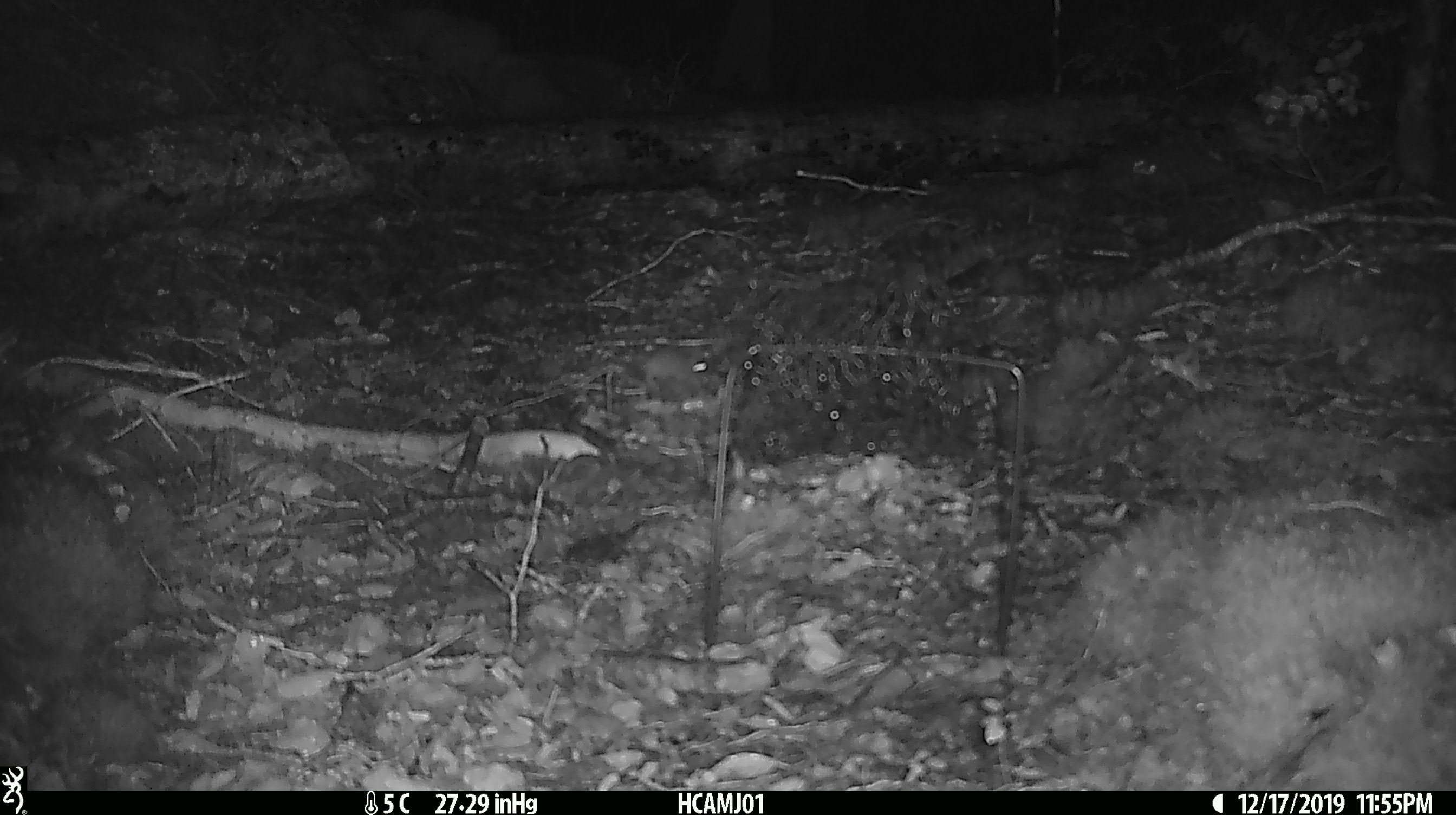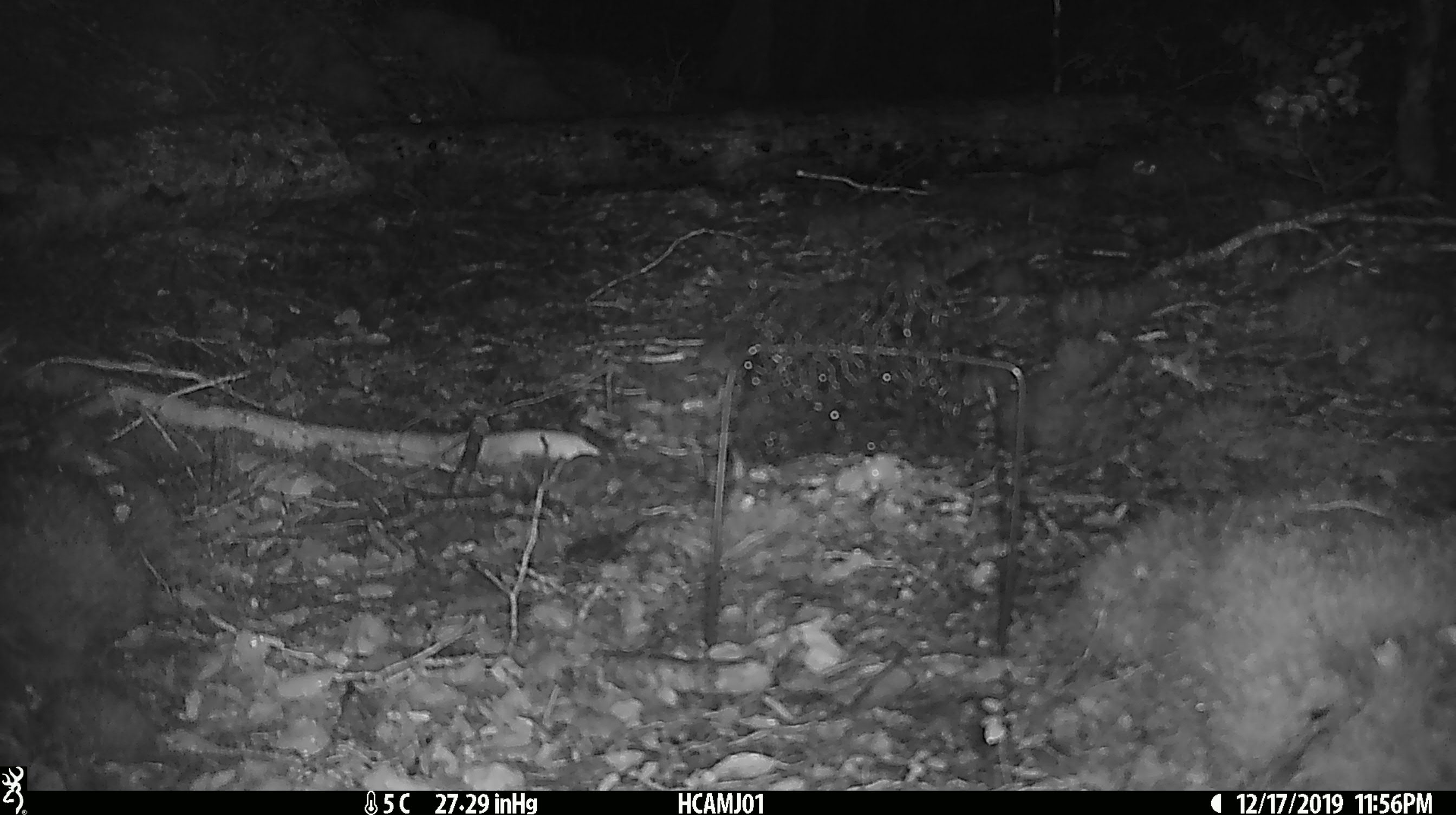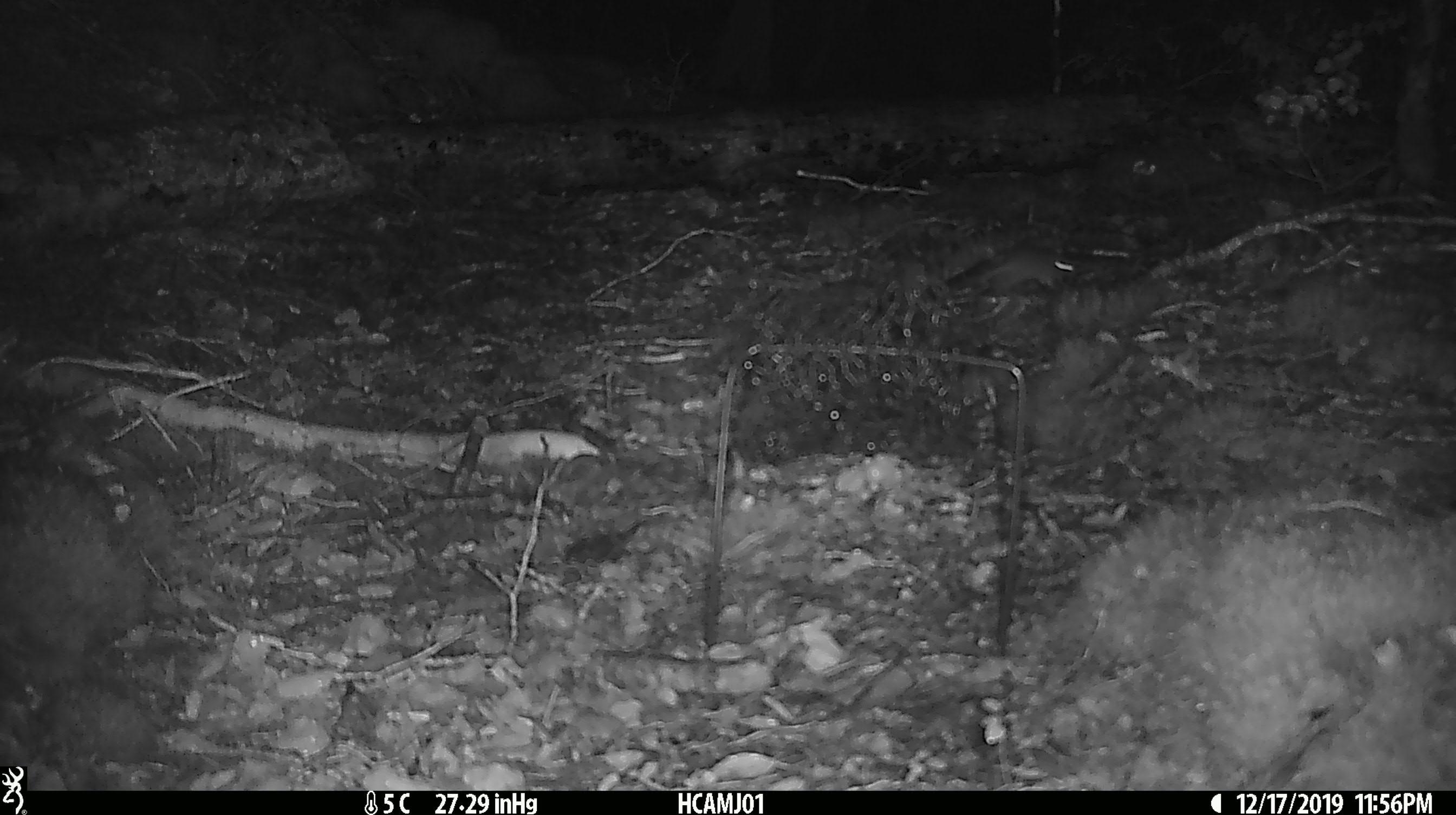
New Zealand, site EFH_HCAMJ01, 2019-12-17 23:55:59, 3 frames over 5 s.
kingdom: Animalia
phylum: Chordata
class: Mammalia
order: Rodentia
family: Muridae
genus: Mus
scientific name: Mus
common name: mouse